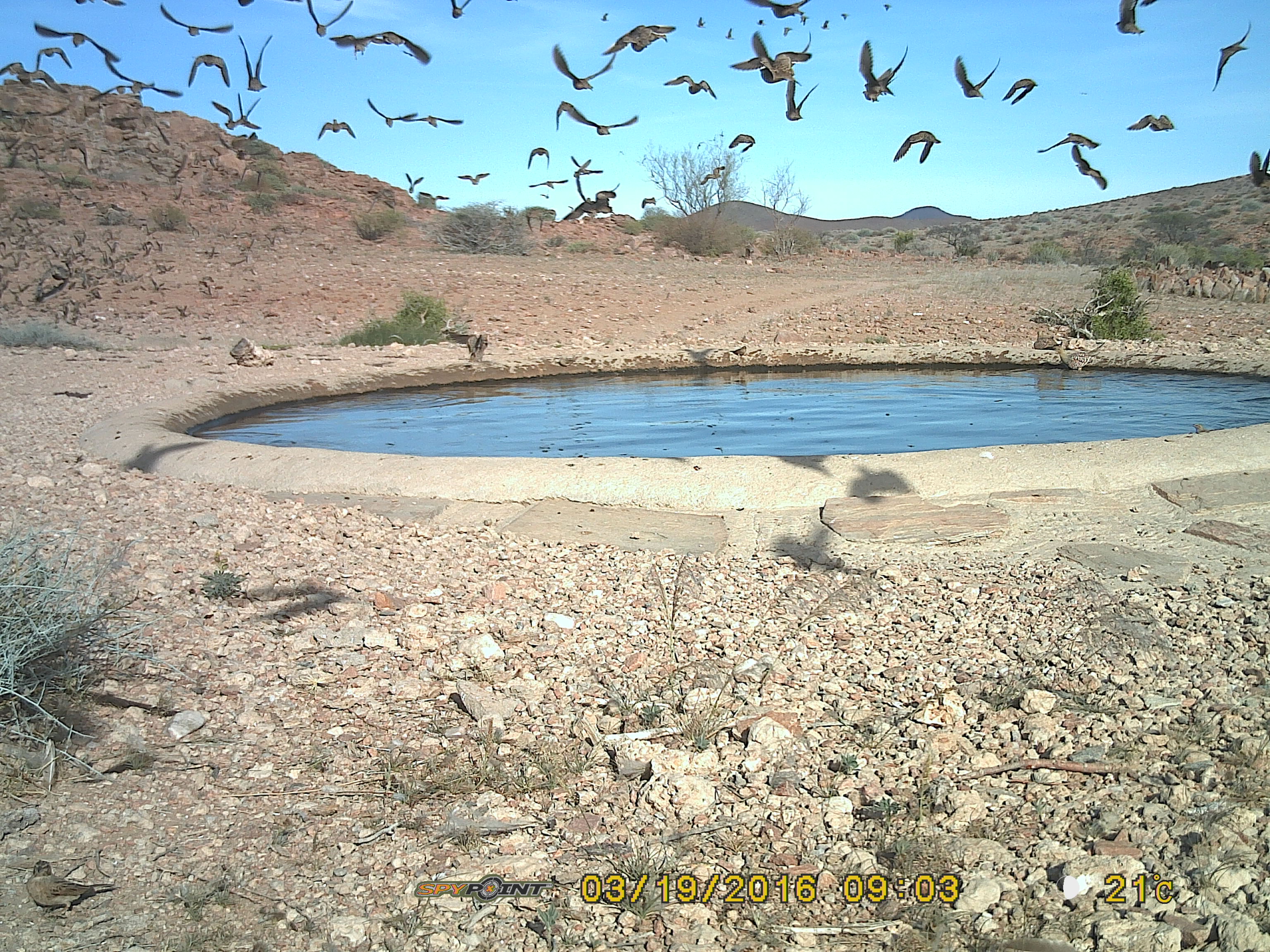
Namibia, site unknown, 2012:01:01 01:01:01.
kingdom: Animalia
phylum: Chordata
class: Aves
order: Pterocliformes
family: Pteroclidae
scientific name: Pteroclidae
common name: sandgrouse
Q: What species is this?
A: Pteroclidae (sandgrouse).